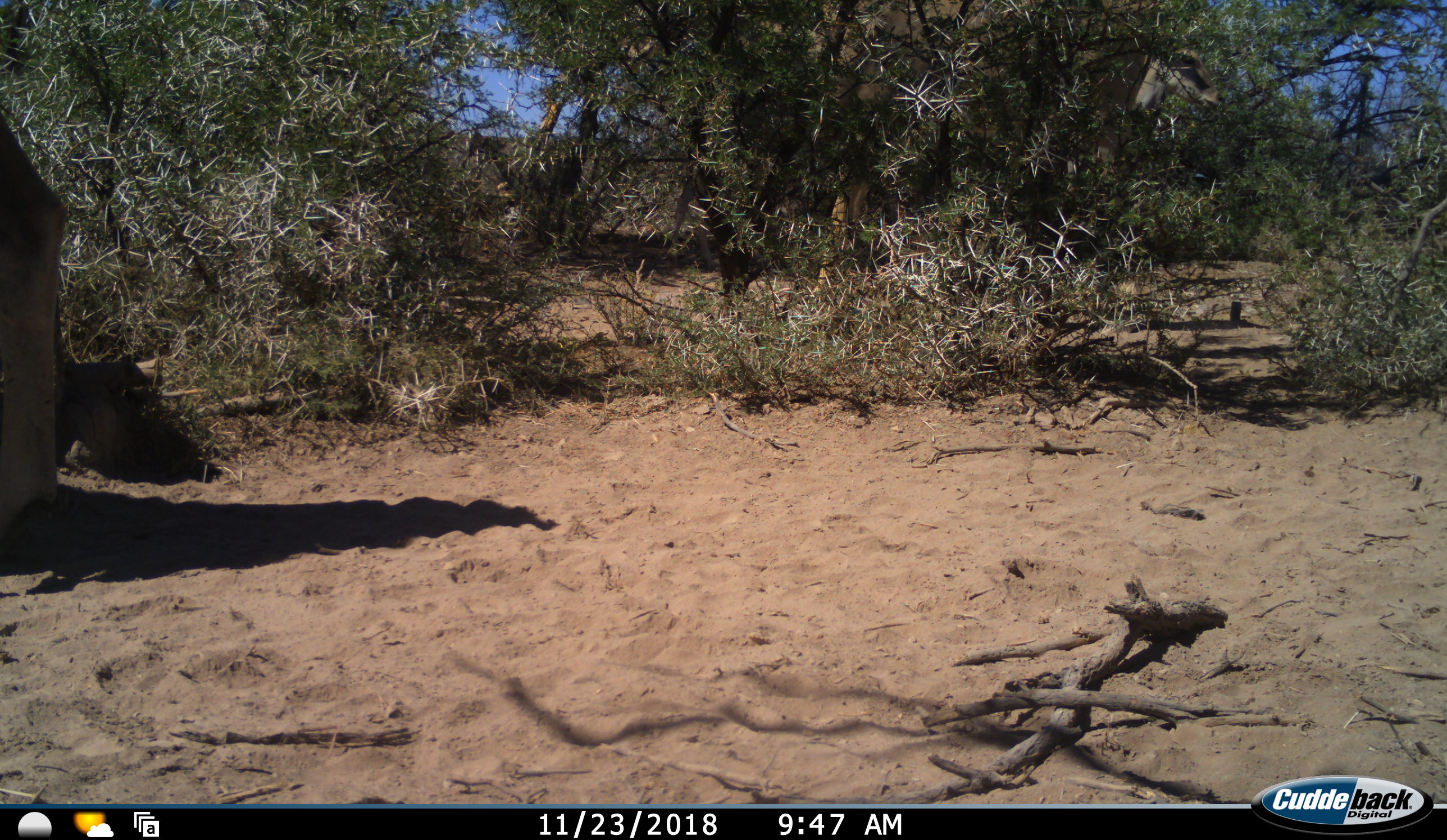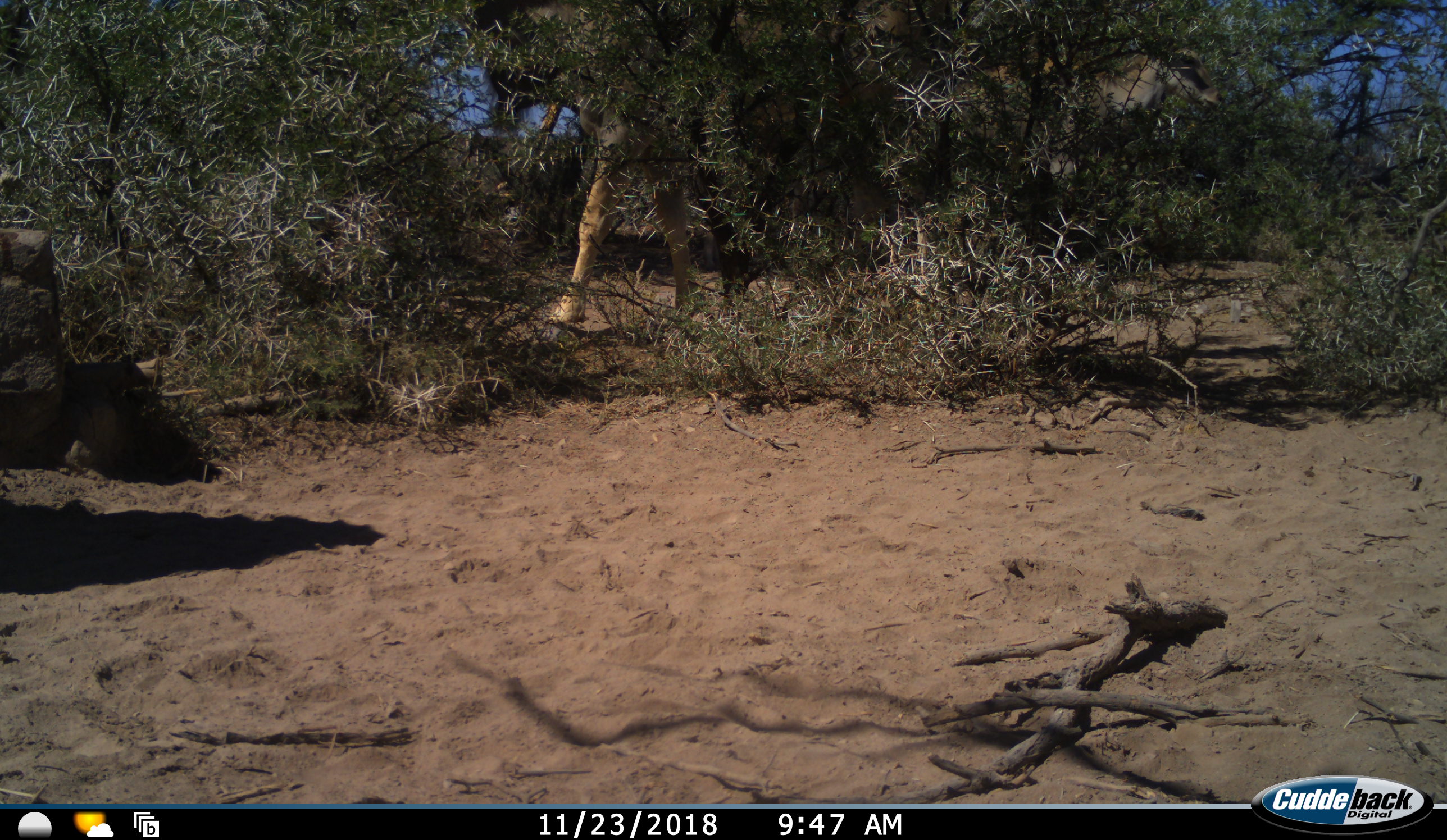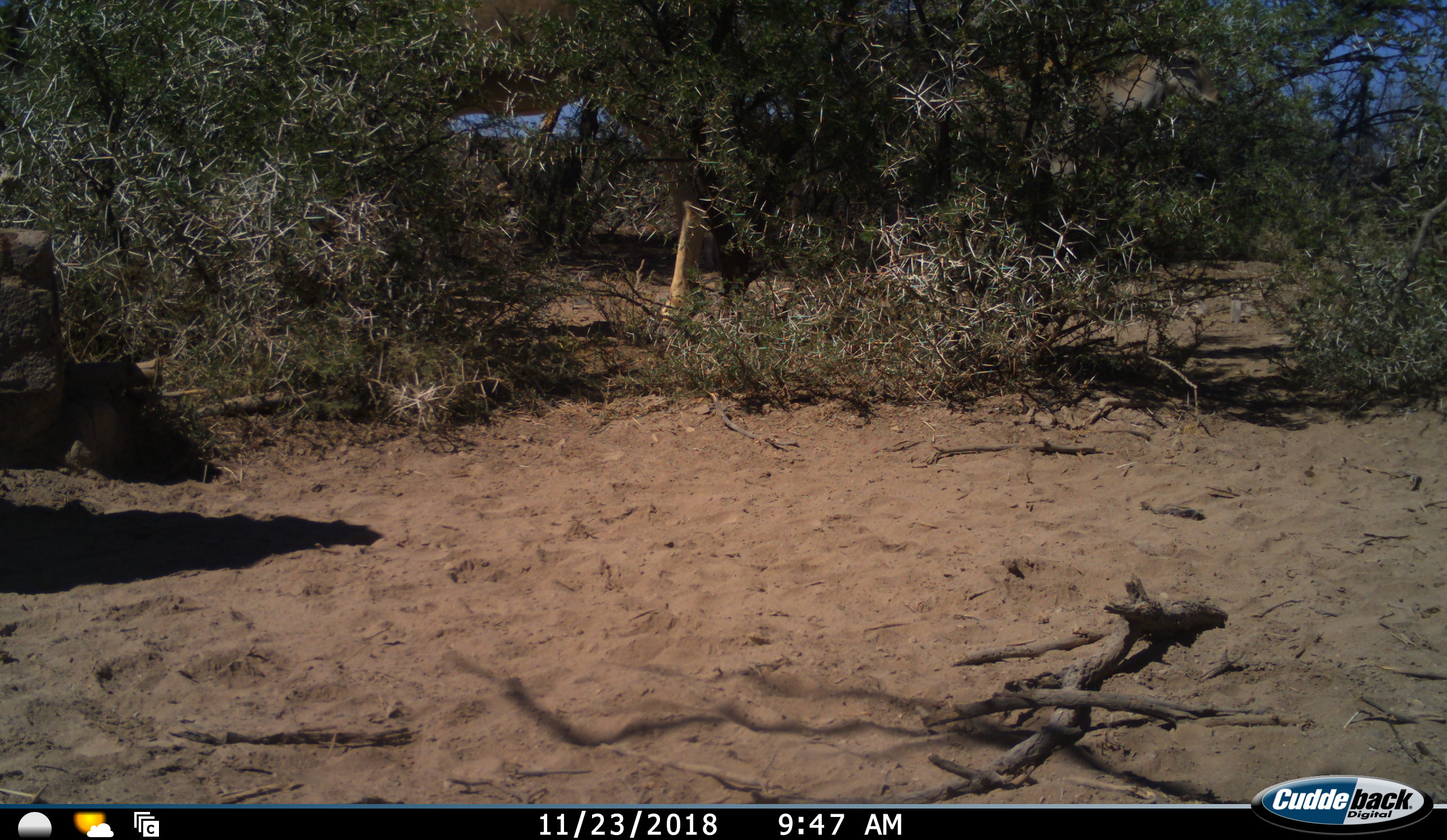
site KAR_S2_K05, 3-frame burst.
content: unidentified animal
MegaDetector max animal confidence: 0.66